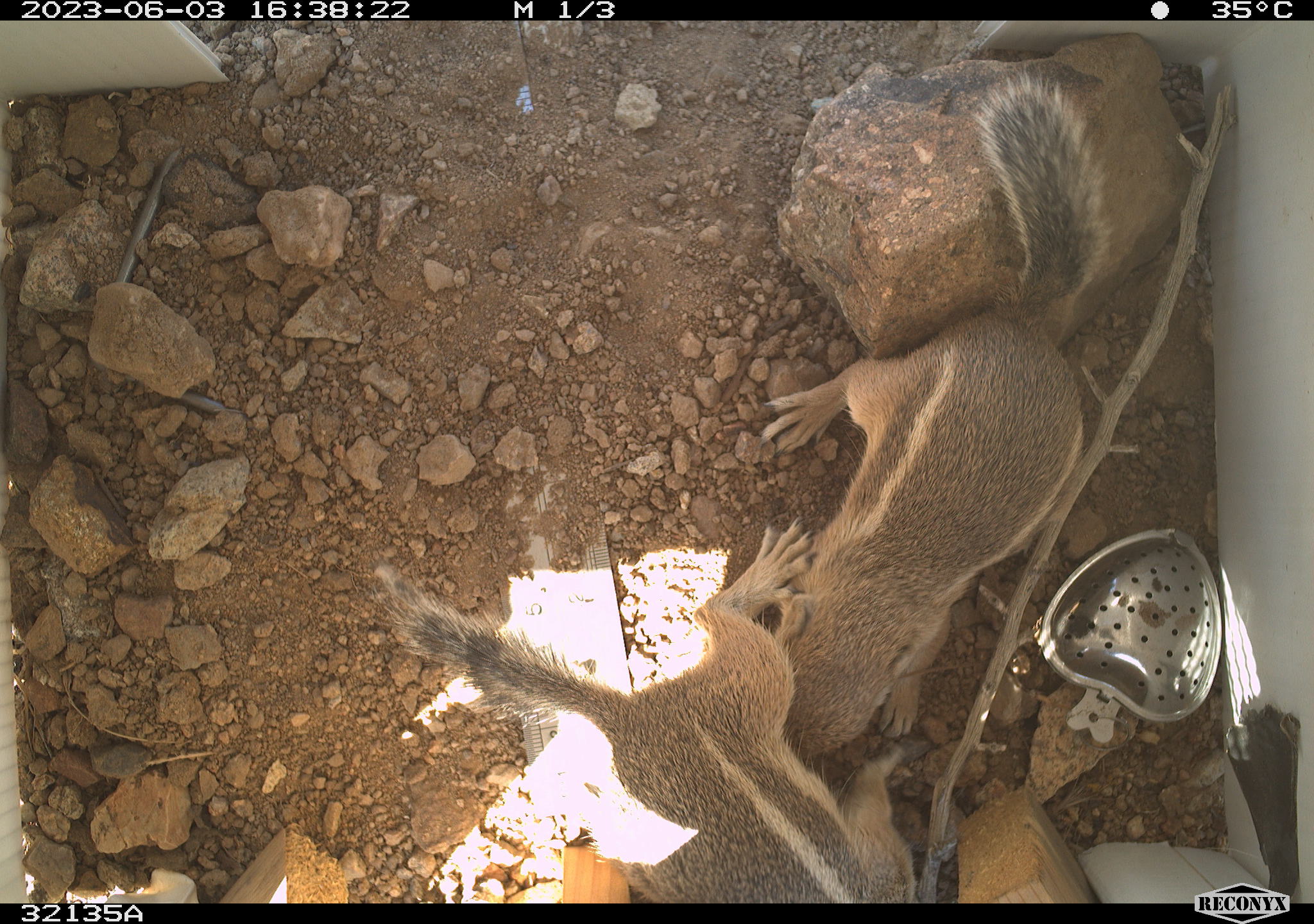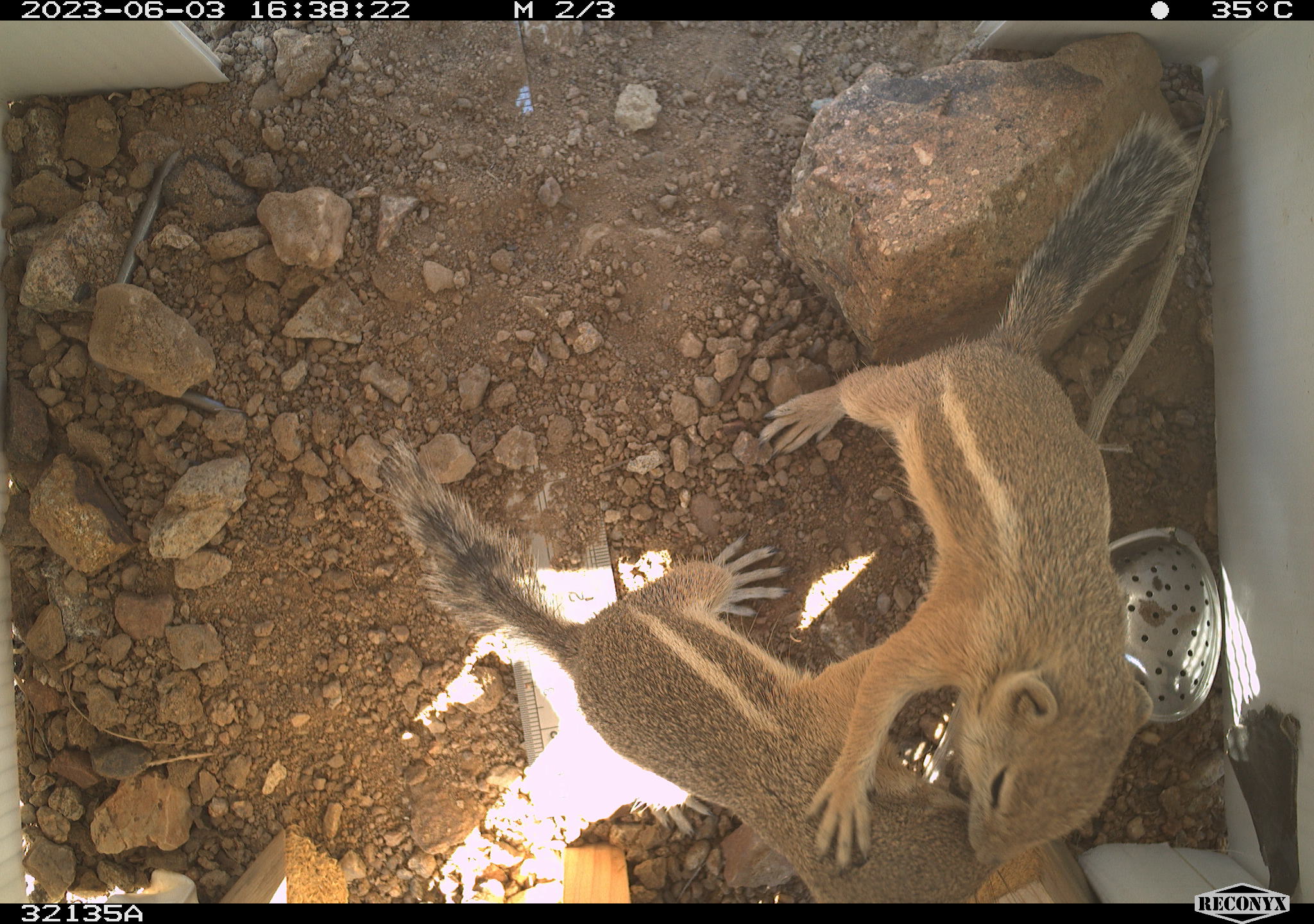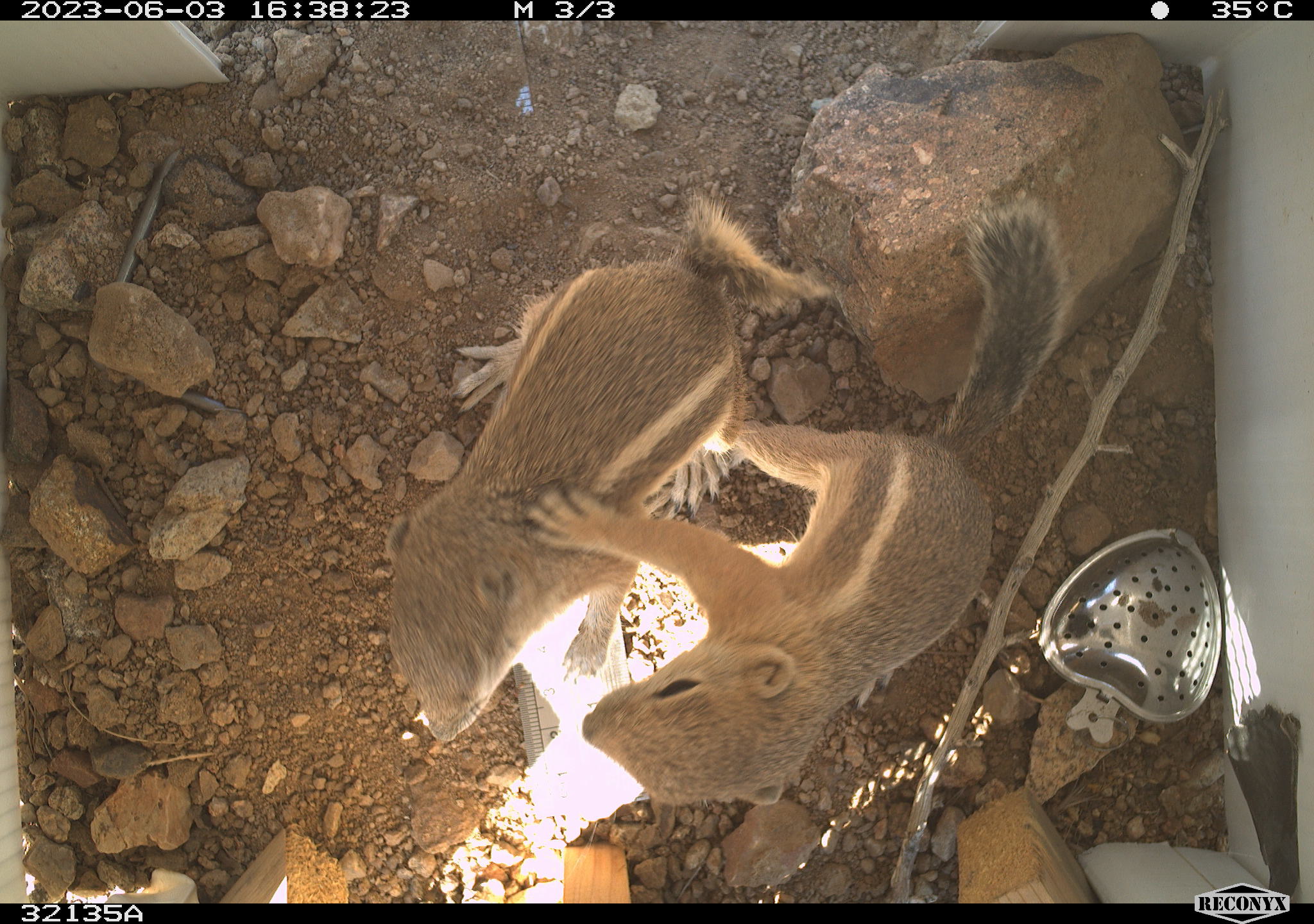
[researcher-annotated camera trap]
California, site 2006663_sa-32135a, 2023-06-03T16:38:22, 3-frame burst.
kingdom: Animalia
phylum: Chordata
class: Mammalia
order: Rodentia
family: Sciuridae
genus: Ammospermophilus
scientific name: Ammospermophilus leucurus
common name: white-tailed antelope squirrel